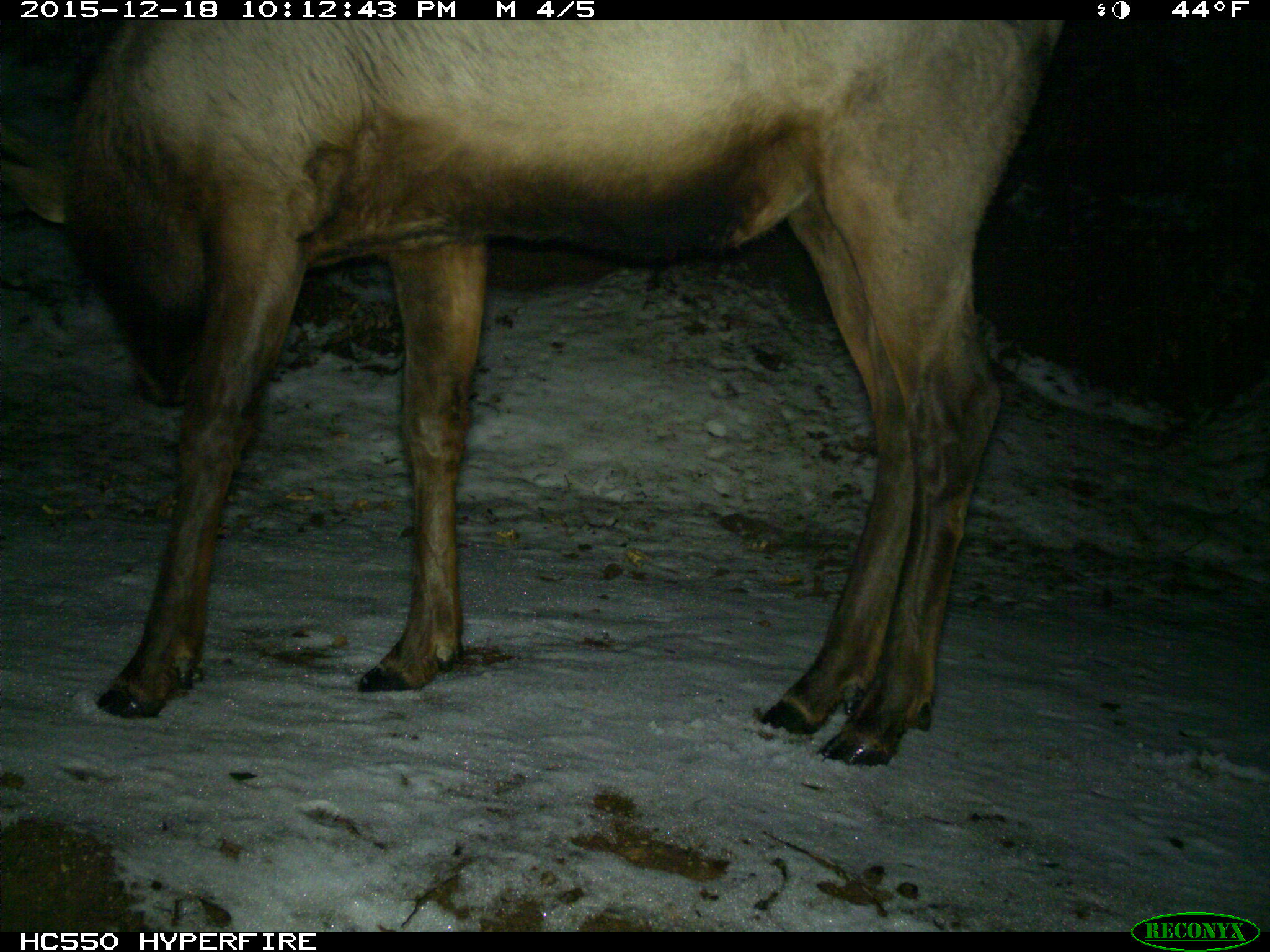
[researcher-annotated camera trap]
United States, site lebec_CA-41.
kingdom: Animalia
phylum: Chordata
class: Mammalia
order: Artiodactyla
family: Cervidae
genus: Cervus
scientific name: Cervus canadensis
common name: elk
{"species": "Cervus canadensis (elk)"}